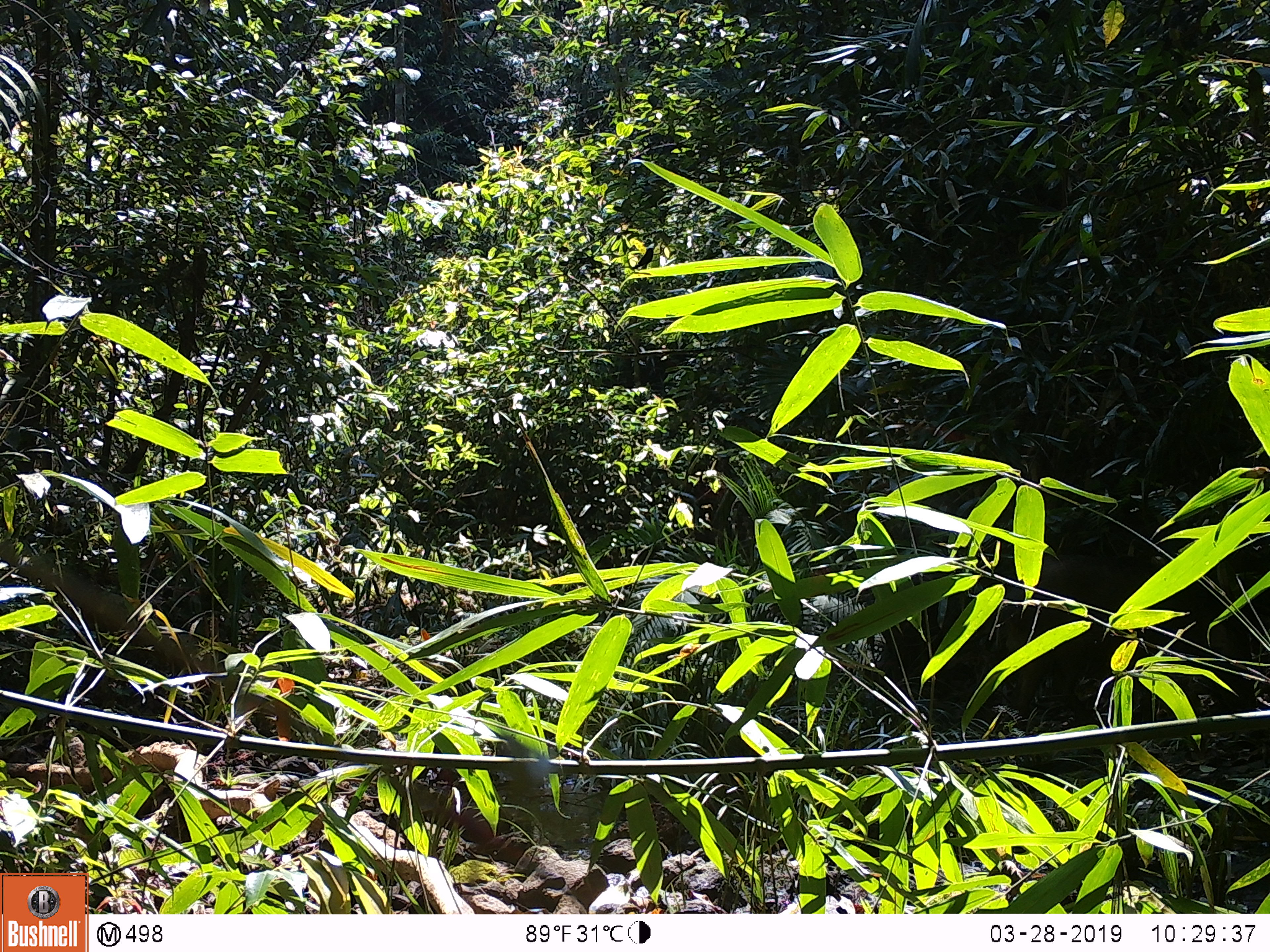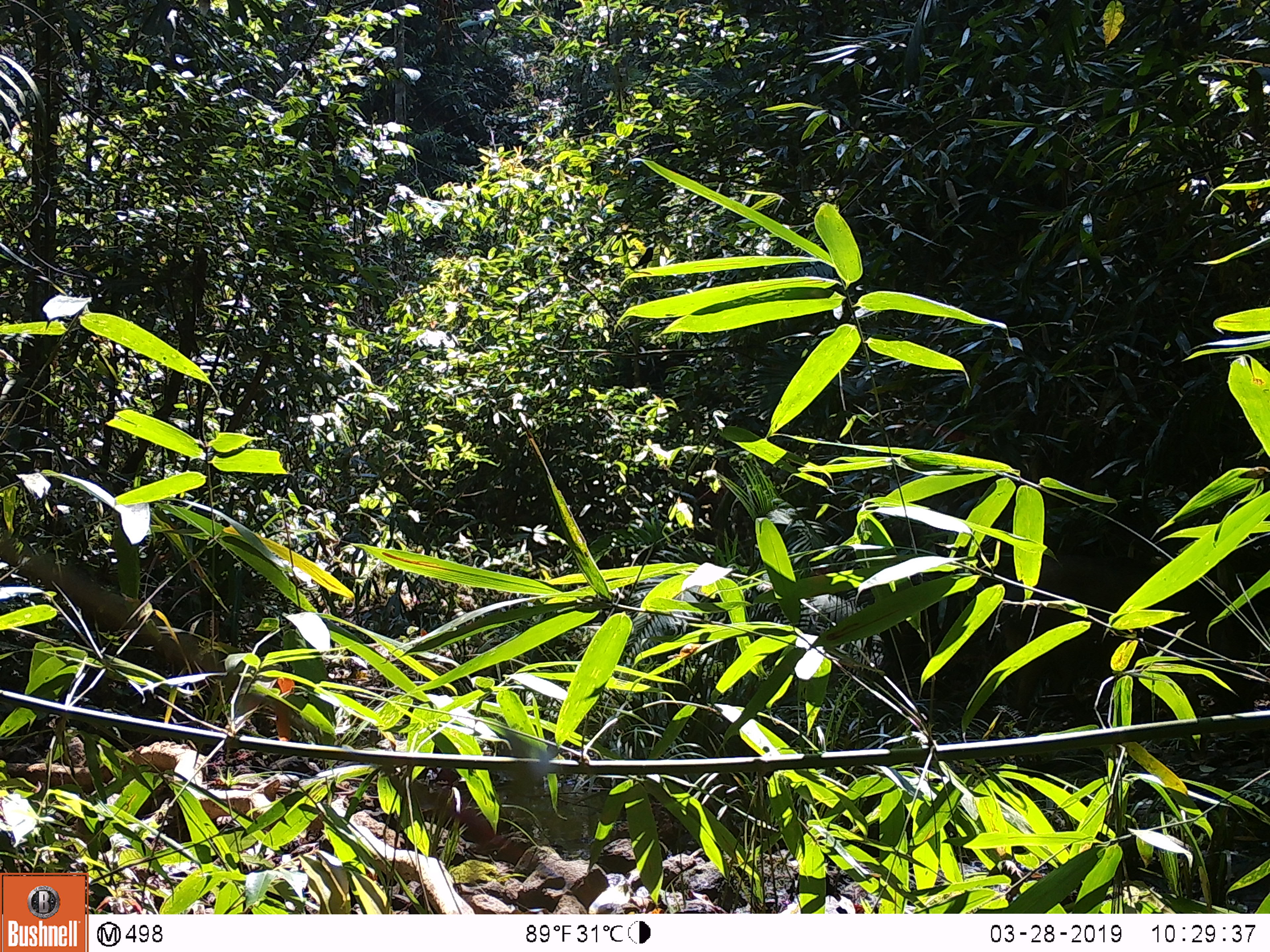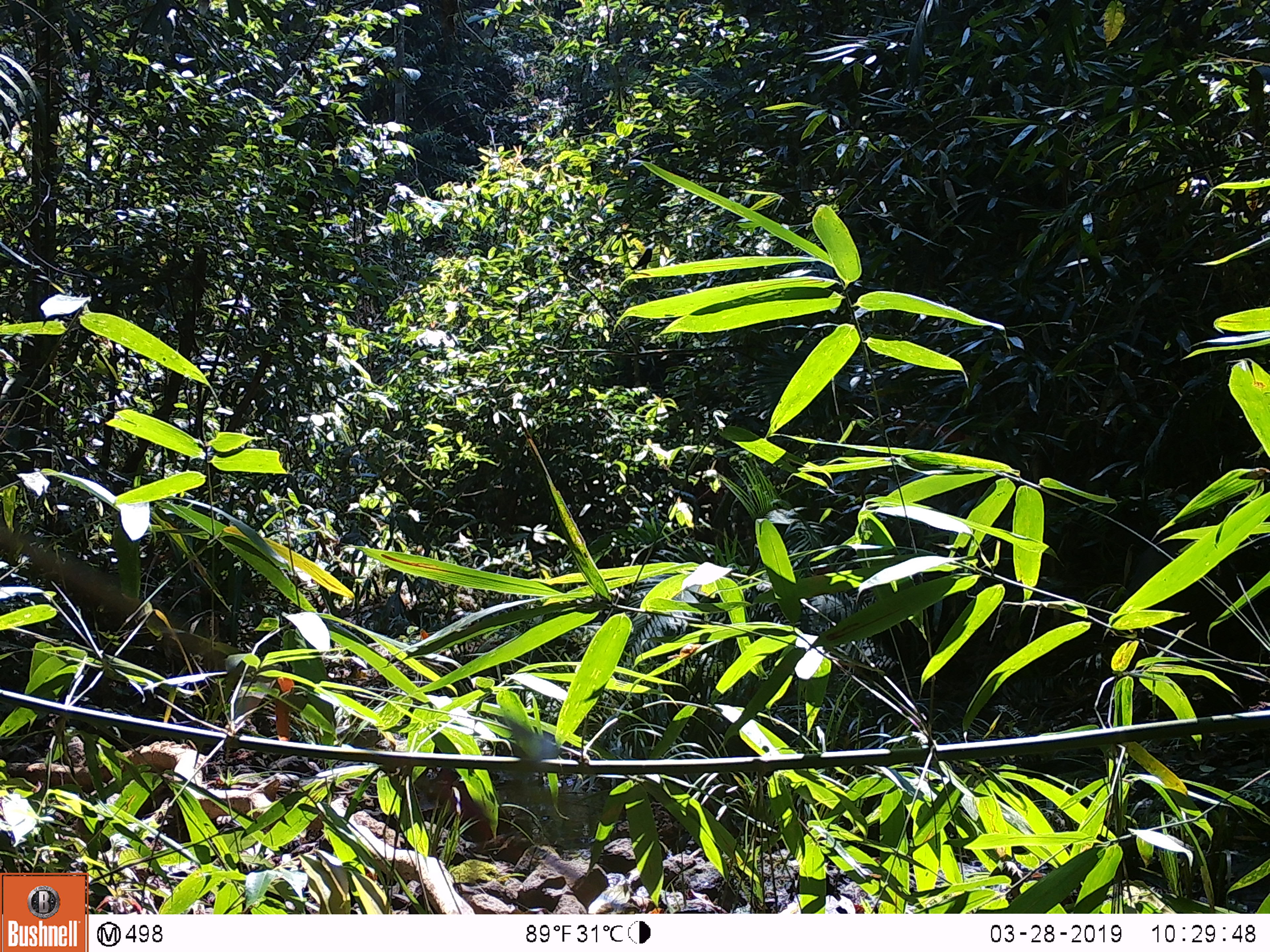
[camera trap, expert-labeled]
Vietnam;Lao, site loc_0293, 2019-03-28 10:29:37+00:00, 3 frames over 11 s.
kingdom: Animalia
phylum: Chordata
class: Mammalia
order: Artiodactyla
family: Suidae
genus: Sus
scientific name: Sus scrofa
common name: eurasian wild pig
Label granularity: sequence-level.